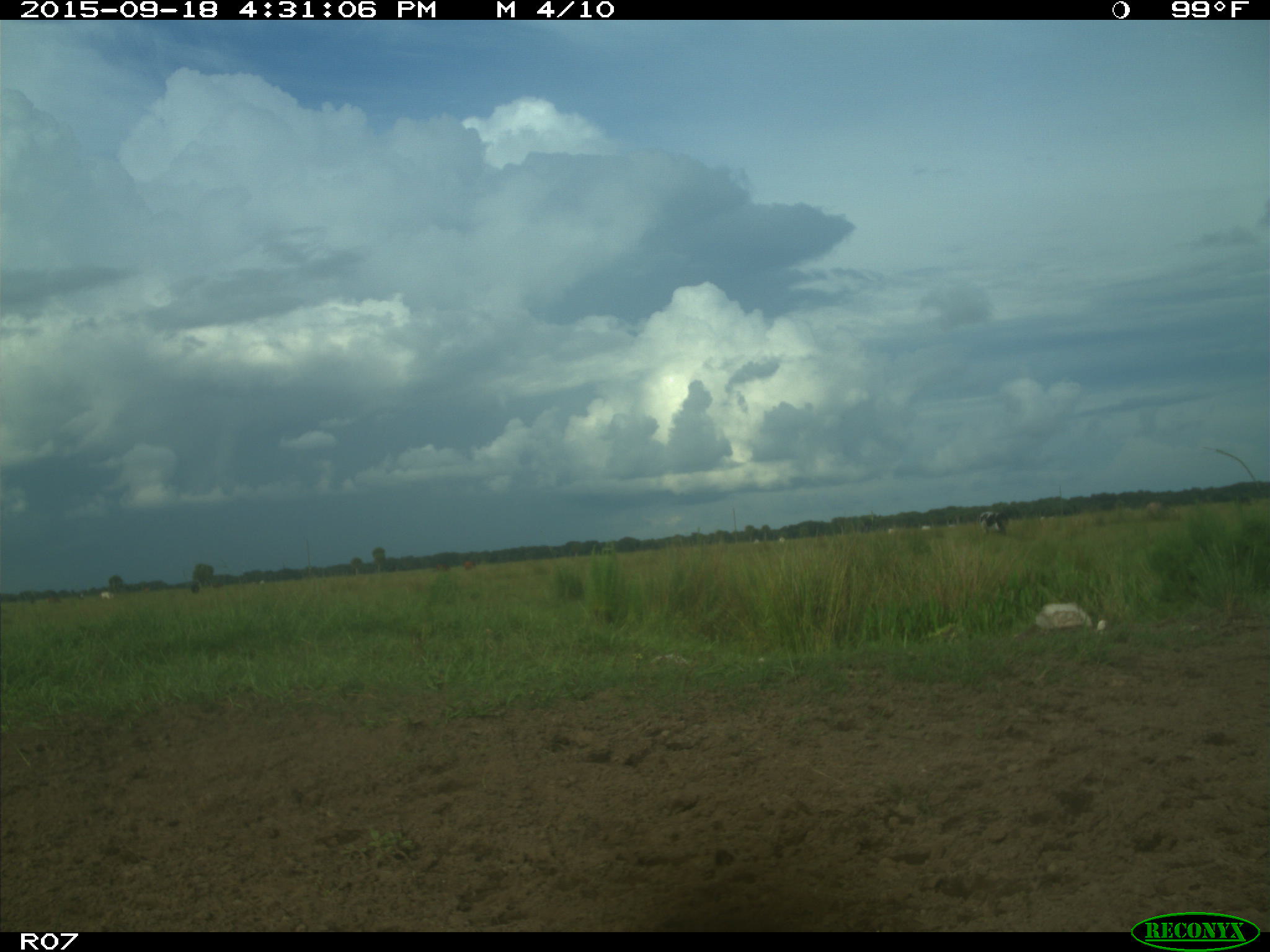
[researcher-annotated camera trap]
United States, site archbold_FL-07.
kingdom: Animalia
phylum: Chordata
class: Mammalia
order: Artiodactyla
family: Bovidae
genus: Bos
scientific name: Bos taurus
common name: domestic cow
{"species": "Bos taurus (domestic cow)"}